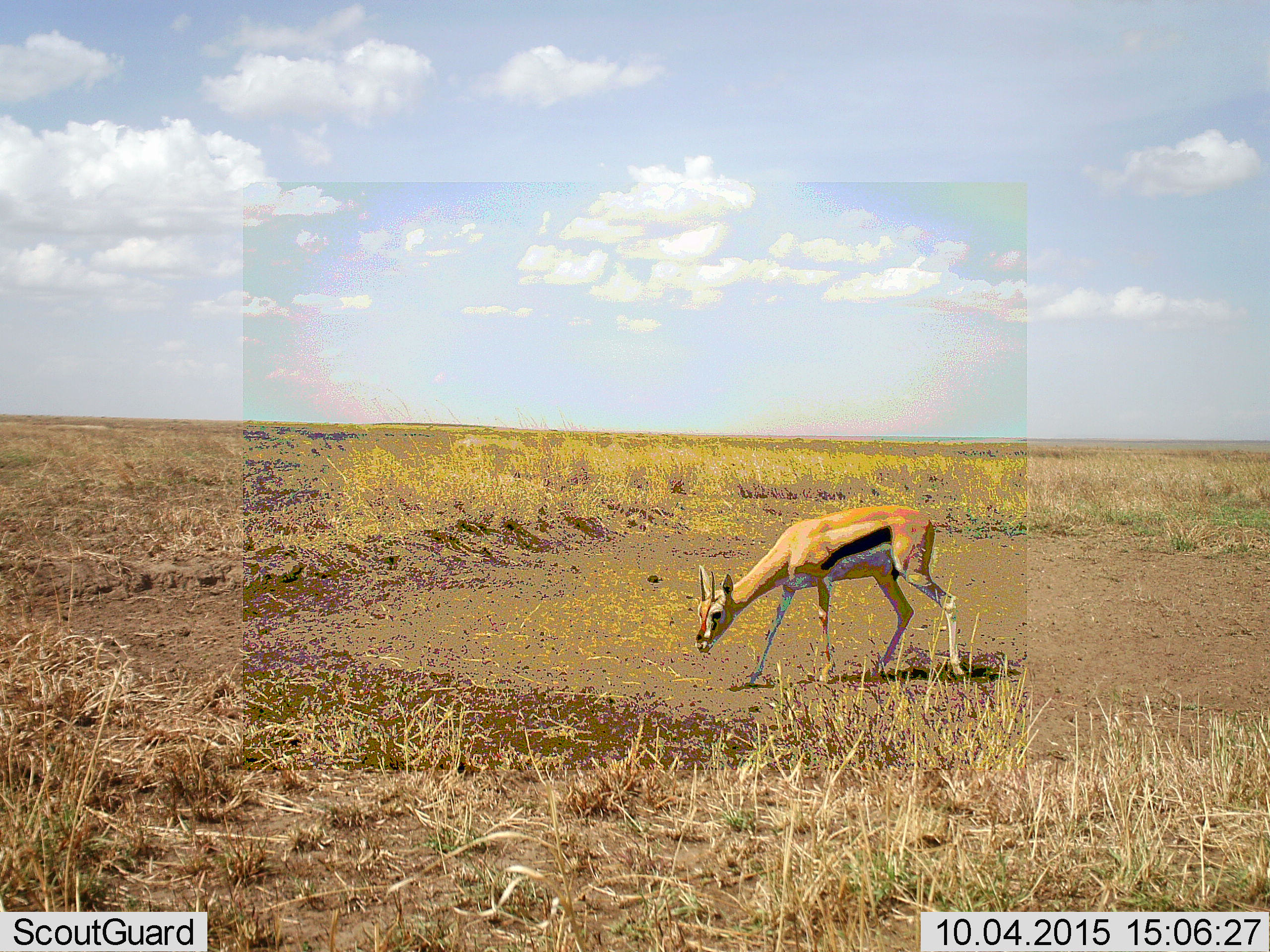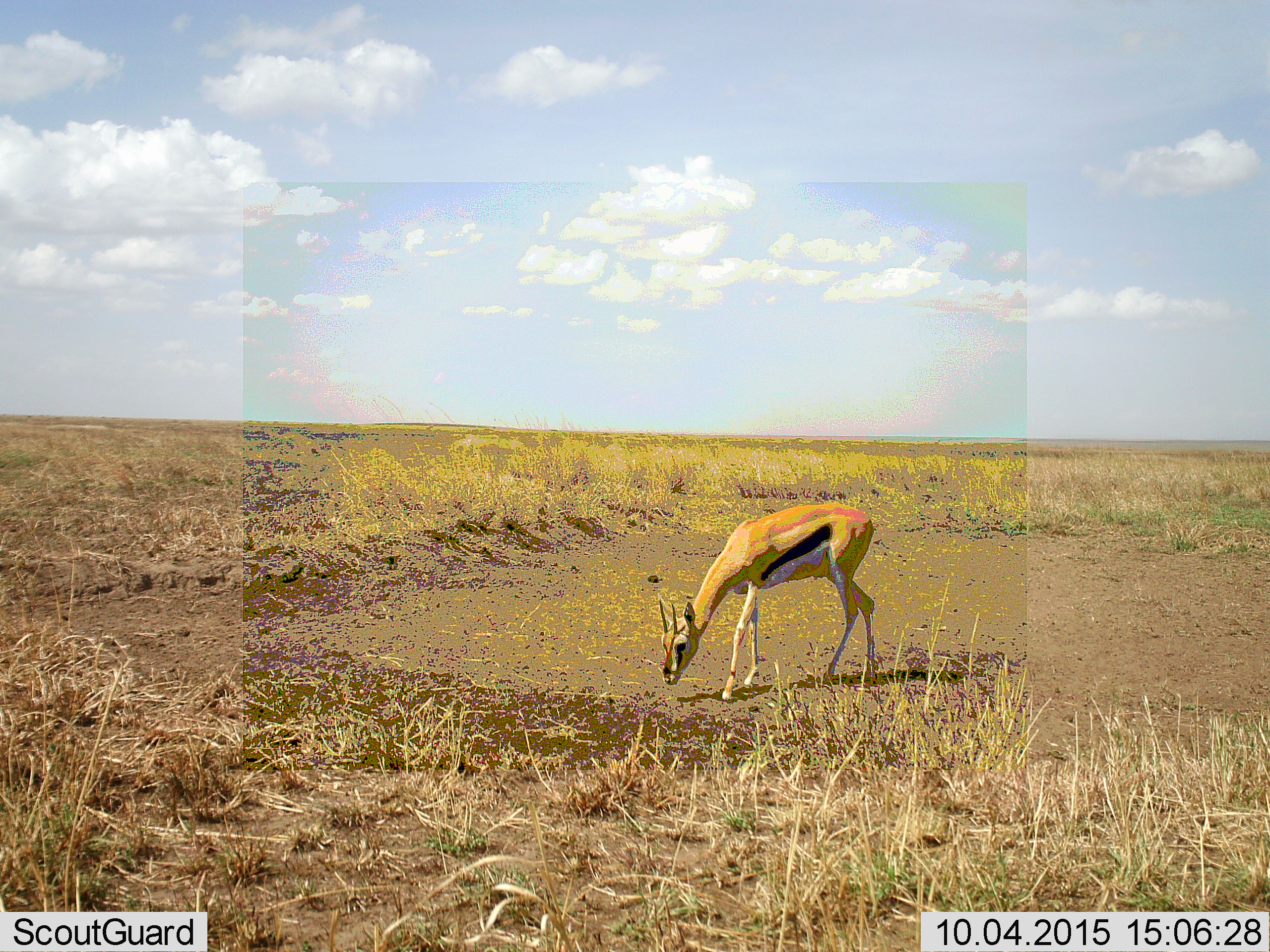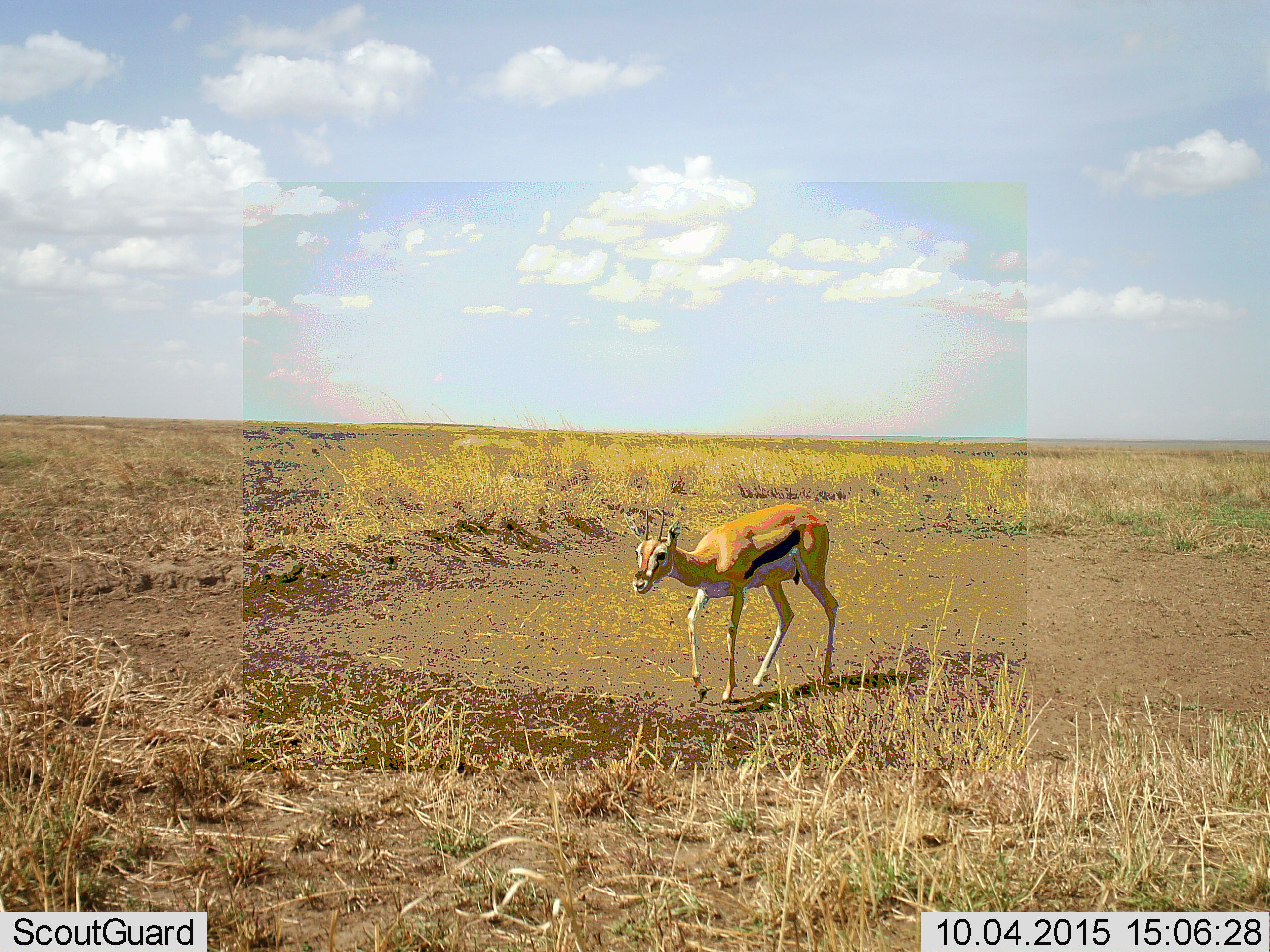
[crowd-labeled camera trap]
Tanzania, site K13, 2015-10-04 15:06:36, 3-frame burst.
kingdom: Animalia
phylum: Chordata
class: Mammalia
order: Artiodactyla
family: Bovidae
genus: Eudorcas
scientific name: Eudorcas thomsonii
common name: thomson's gazelle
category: gazellethomsons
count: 1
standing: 22%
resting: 0%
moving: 78%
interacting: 0%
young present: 11%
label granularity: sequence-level